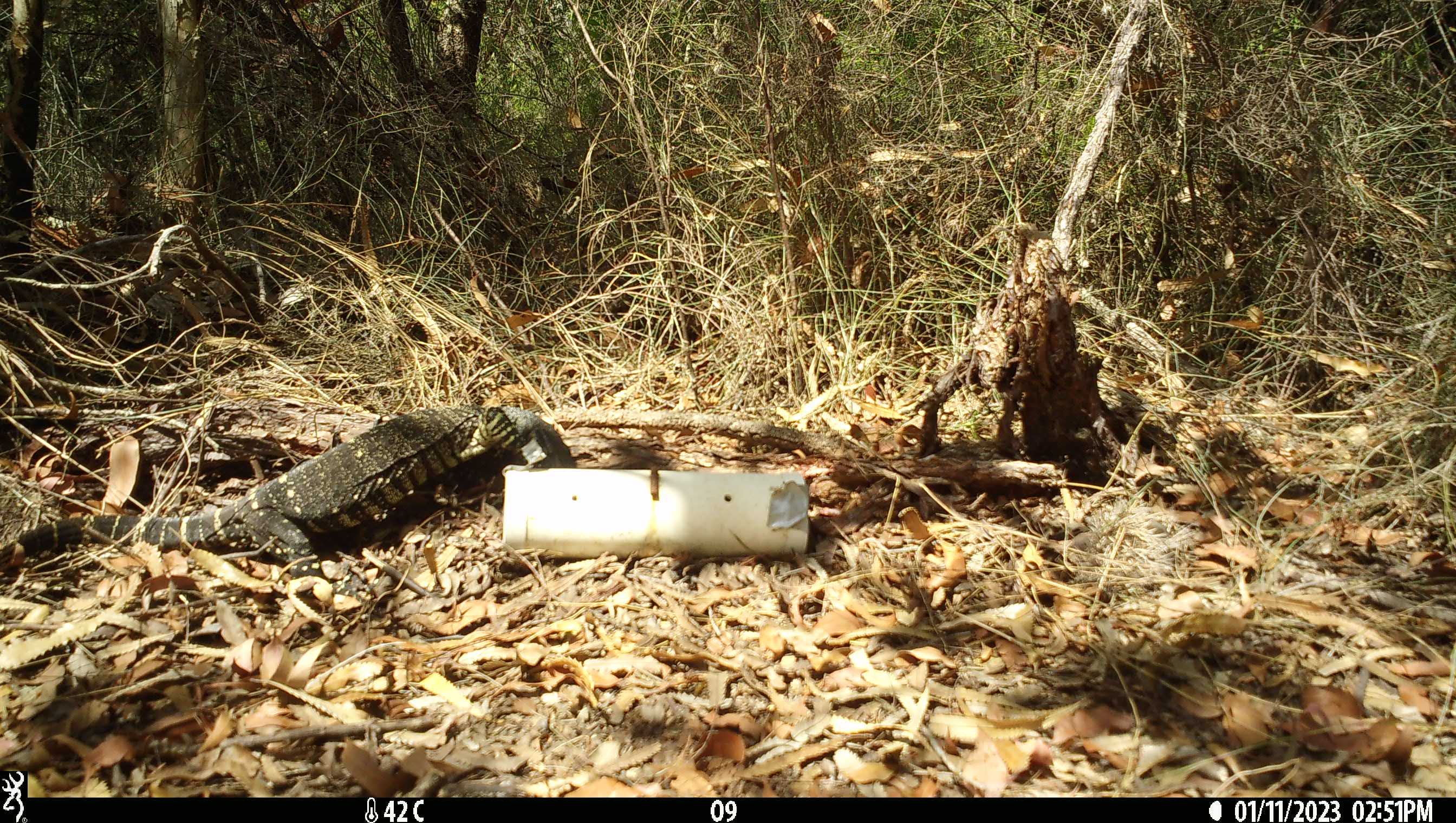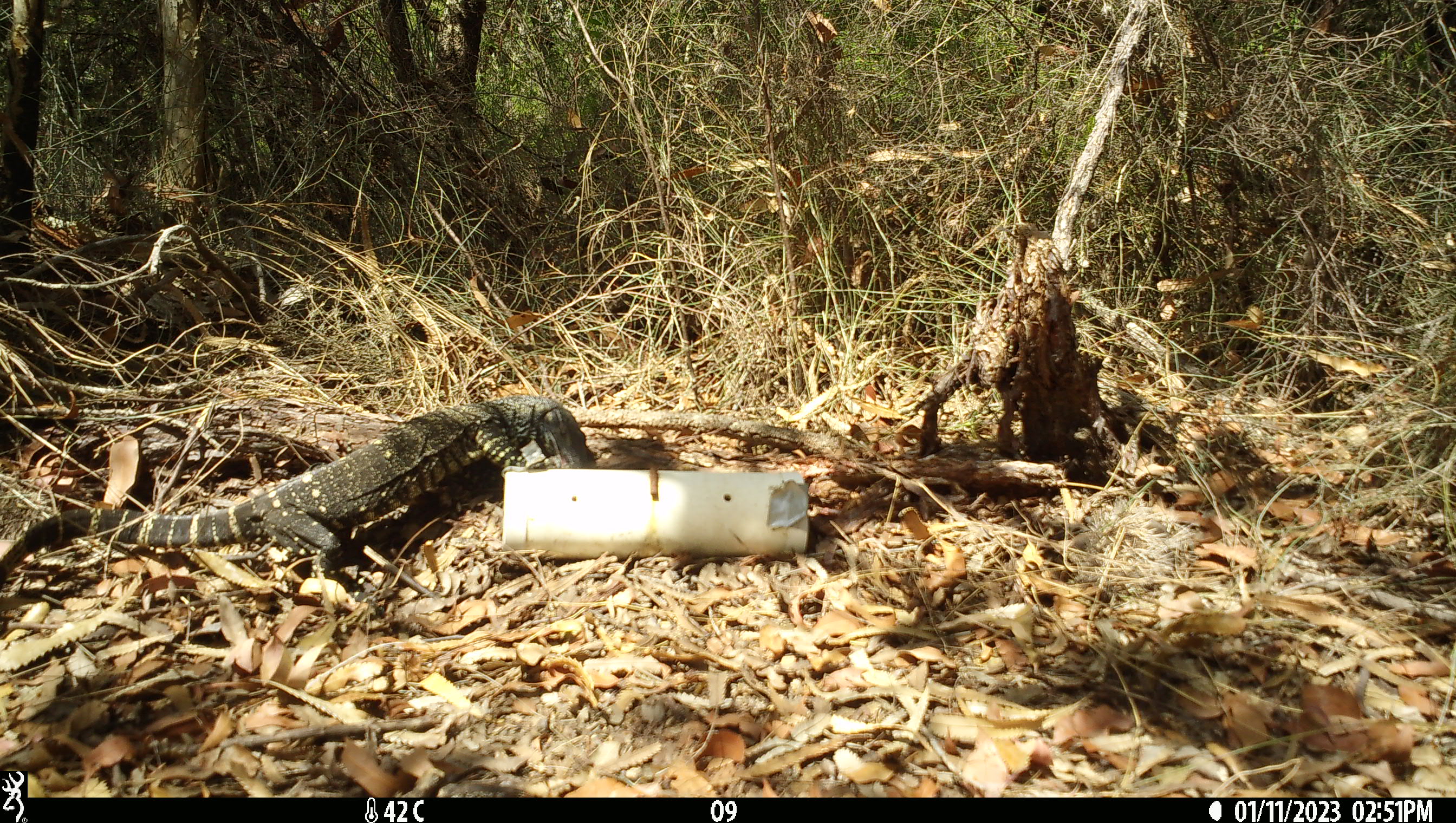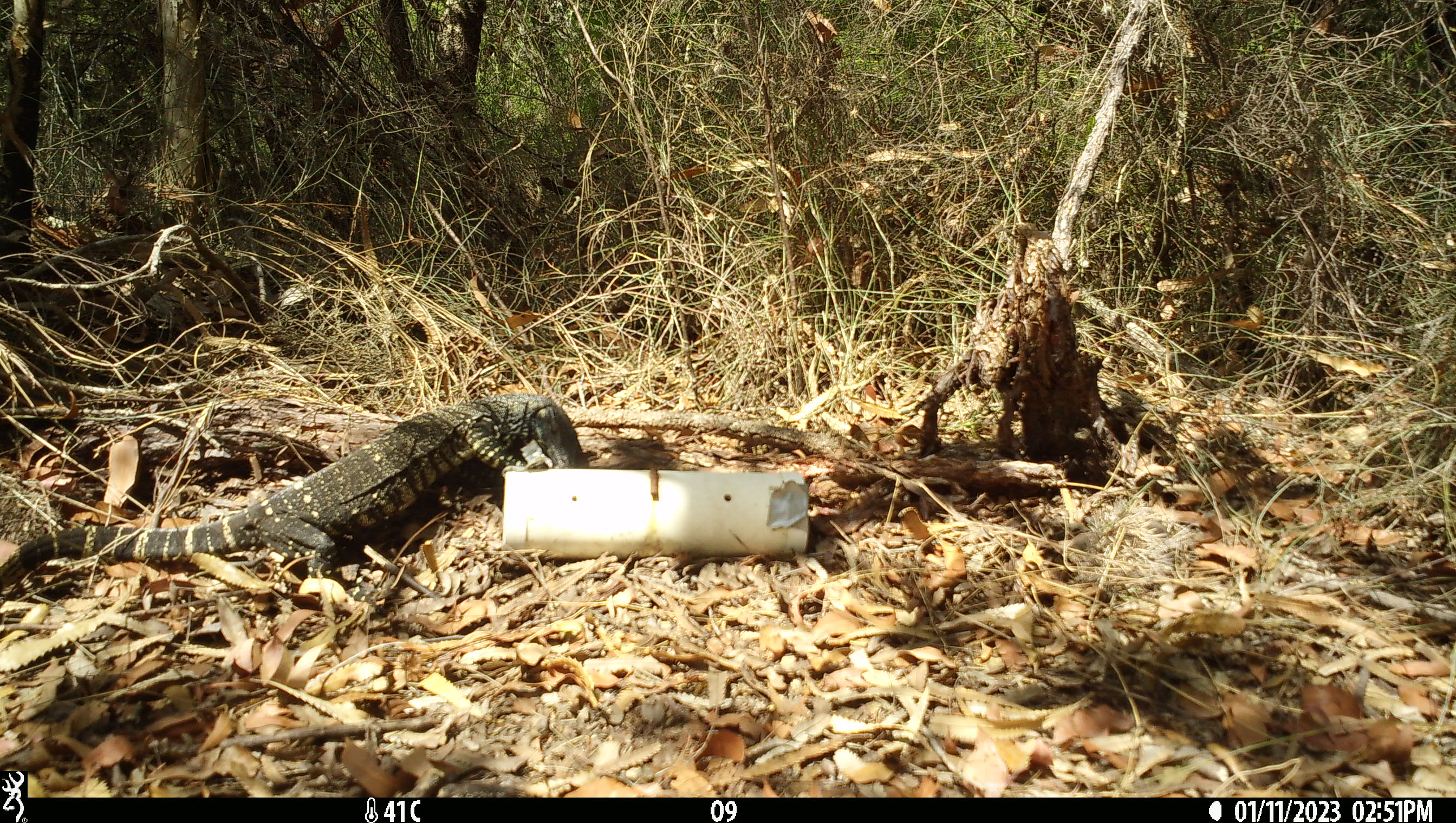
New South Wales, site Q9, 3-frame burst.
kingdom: Animalia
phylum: Chordata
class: Reptilia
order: Squamata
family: Varanidae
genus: Varanus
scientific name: Varanus varius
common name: lace monitor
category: goanna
Goanna (lace monitor) (Varanus varius).